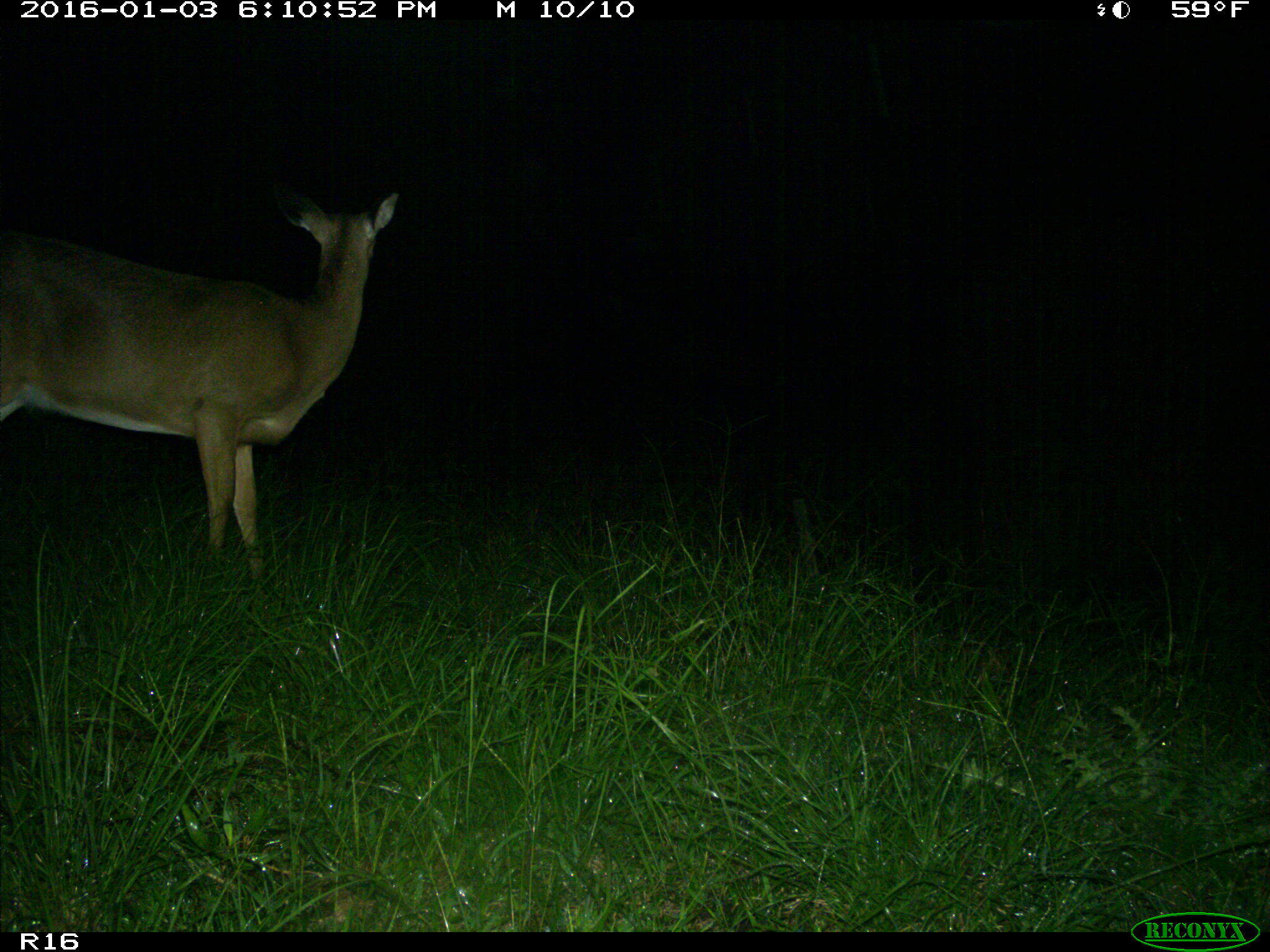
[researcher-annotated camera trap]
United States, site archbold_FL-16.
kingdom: Animalia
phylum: Chordata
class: Mammalia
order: Artiodactyla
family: Cervidae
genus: Odocoileus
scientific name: Odocoileus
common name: deer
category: unidentified deer